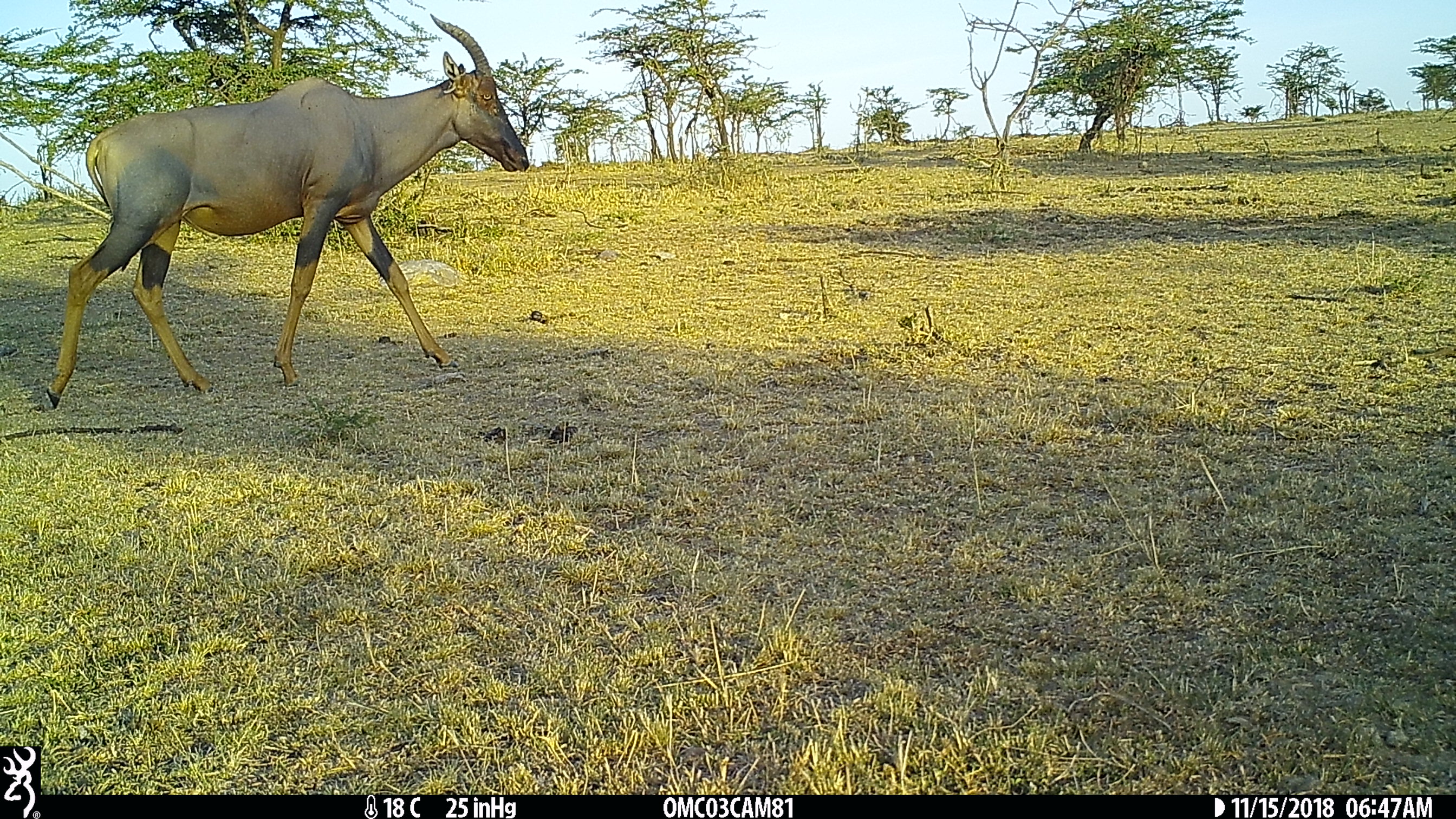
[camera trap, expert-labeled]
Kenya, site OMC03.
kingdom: Animalia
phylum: Chordata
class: Mammalia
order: Artiodactyla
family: Bovidae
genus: Damaliscus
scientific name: Damaliscus lunatus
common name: topi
Topi (Damaliscus lunatus).